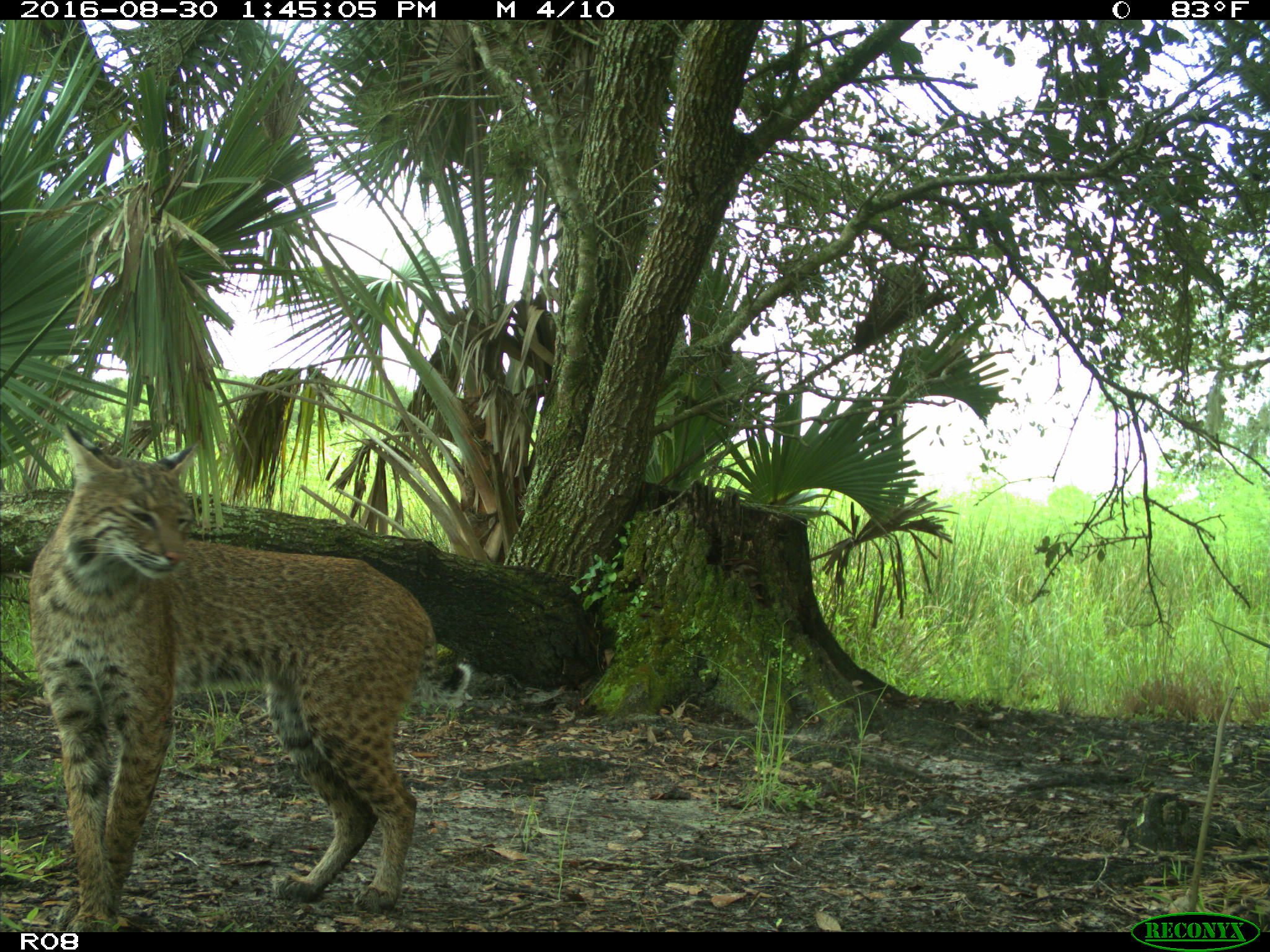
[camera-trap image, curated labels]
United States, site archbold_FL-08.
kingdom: Animalia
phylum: Chordata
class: Mammalia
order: Carnivora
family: Felidae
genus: Lynx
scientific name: Lynx rufus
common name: bobcat